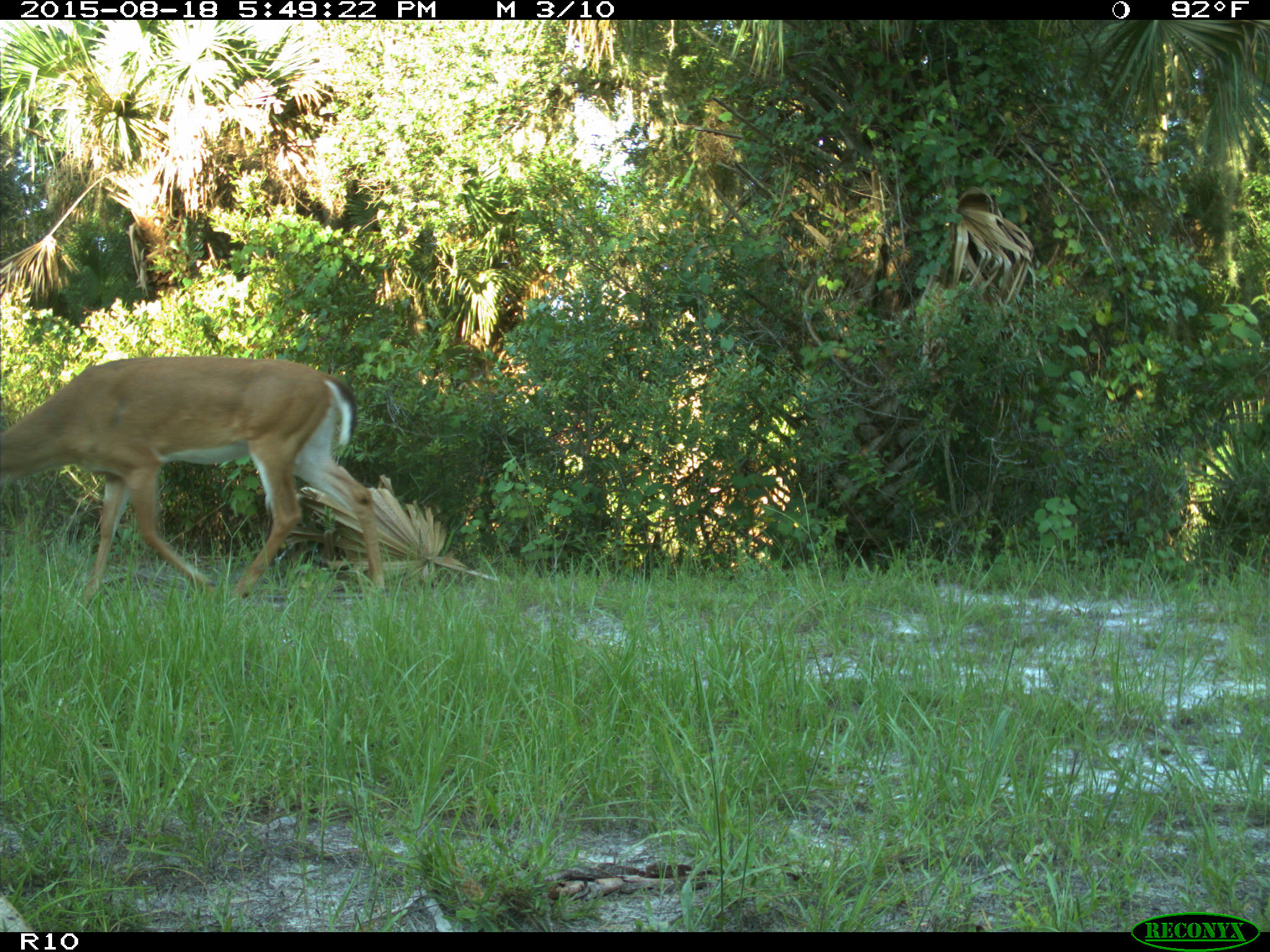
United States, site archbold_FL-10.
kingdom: Animalia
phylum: Chordata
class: Mammalia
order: Artiodactyla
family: Cervidae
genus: Odocoileus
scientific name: Odocoileus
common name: deer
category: unidentified deer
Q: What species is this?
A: Unidentified deer (deer) (Odocoileus).